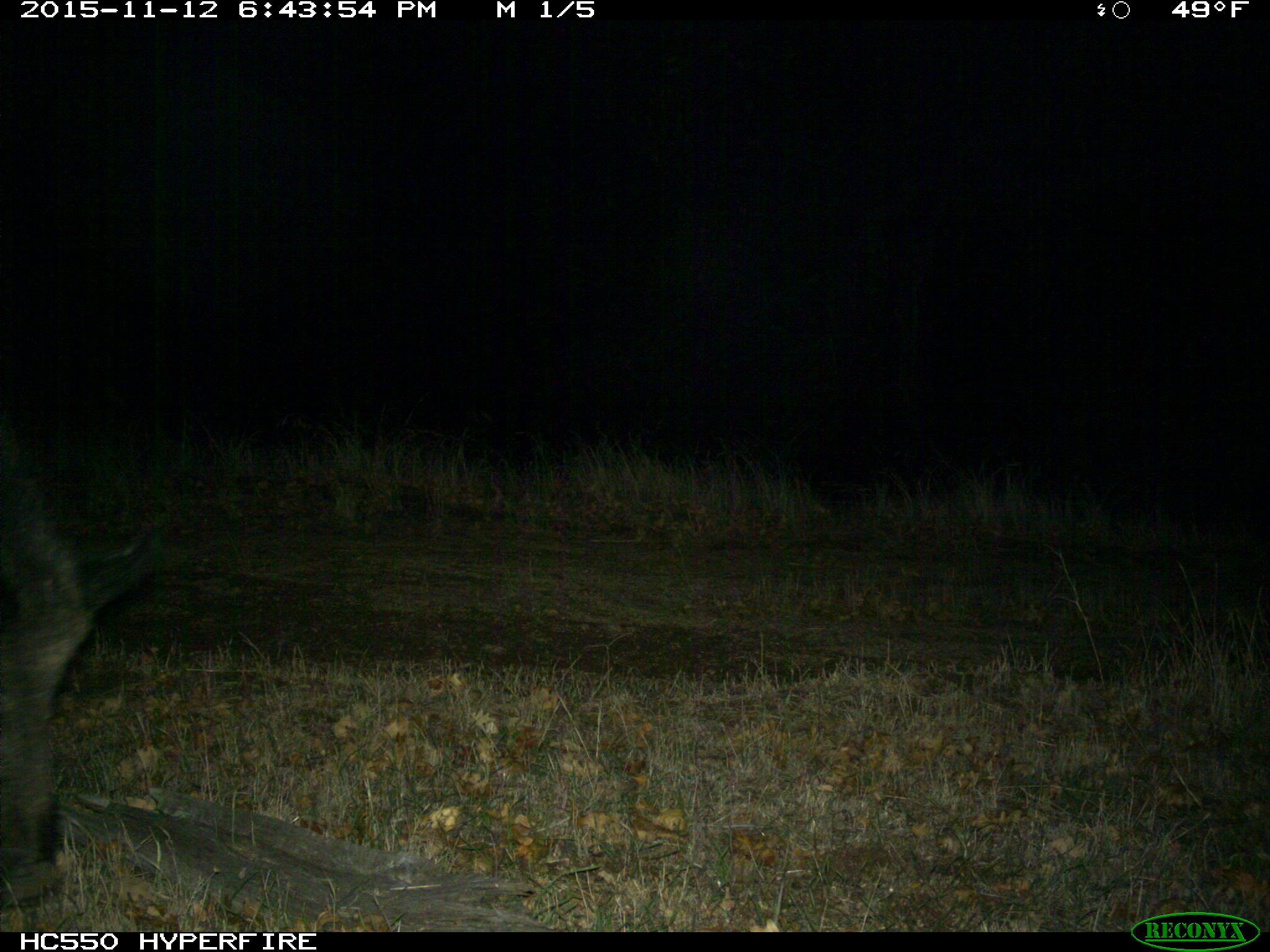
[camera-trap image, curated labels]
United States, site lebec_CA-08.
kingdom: Animalia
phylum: Chordata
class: Mammalia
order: Artiodactyla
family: Suidae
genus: Sus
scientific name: Sus scrofa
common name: wild boar